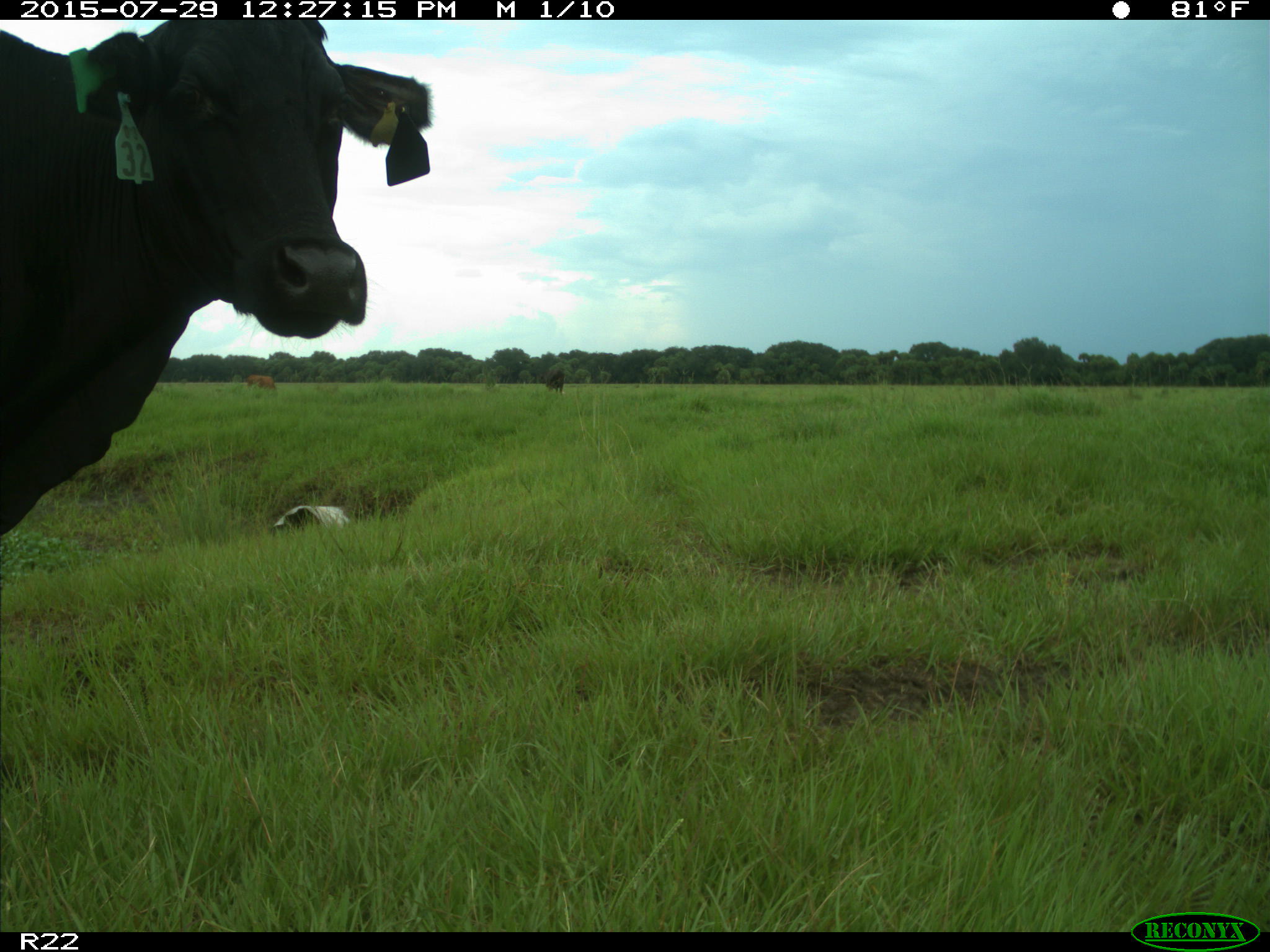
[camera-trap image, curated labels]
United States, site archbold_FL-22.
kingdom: Animalia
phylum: Chordata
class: Mammalia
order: Artiodactyla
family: Bovidae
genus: Bos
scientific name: Bos taurus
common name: domestic cow